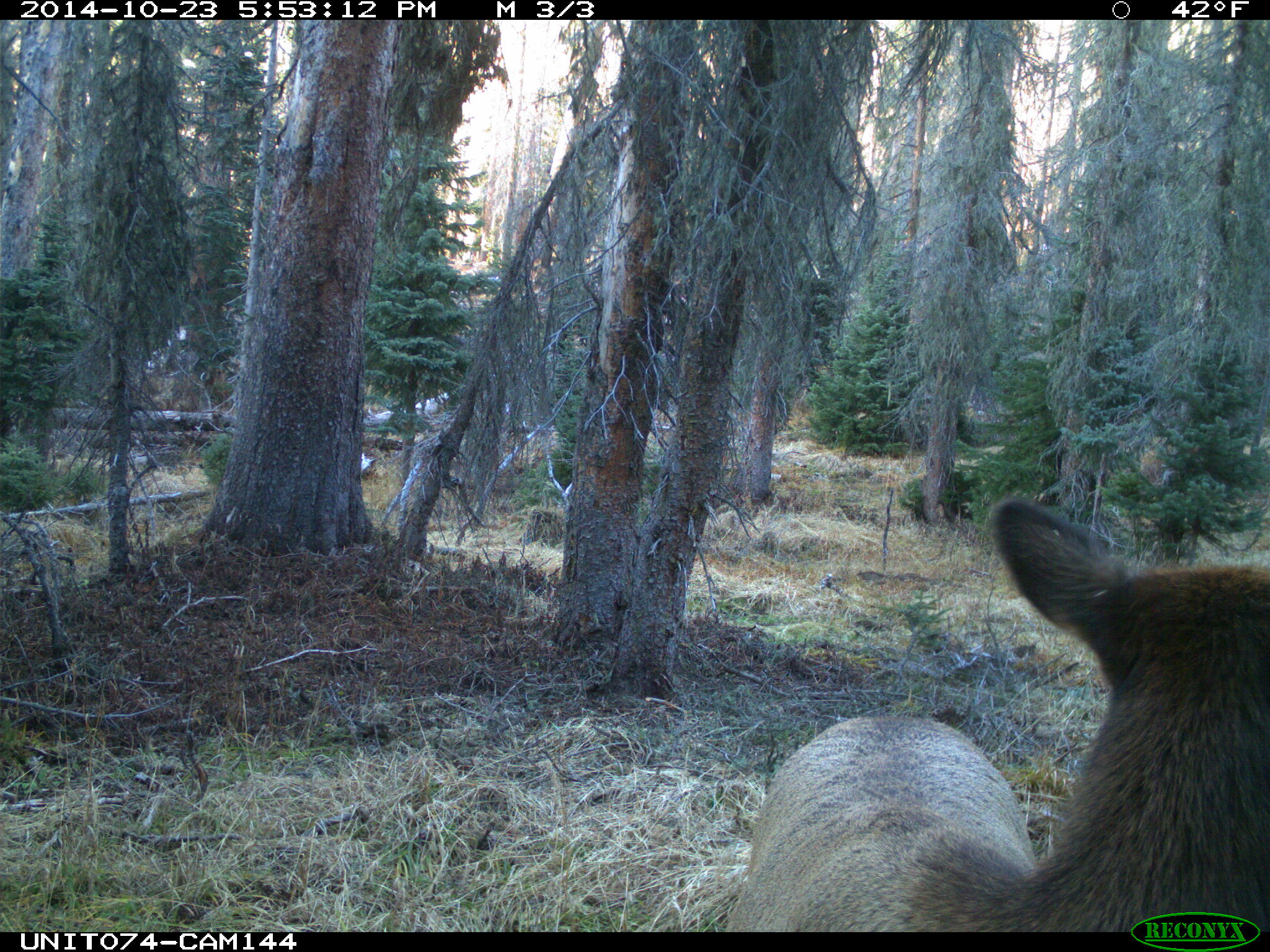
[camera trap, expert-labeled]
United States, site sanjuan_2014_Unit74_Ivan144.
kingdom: Animalia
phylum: Chordata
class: Mammalia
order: Artiodactyla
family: Cervidae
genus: Cervus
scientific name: Cervus elaphus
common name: red deer